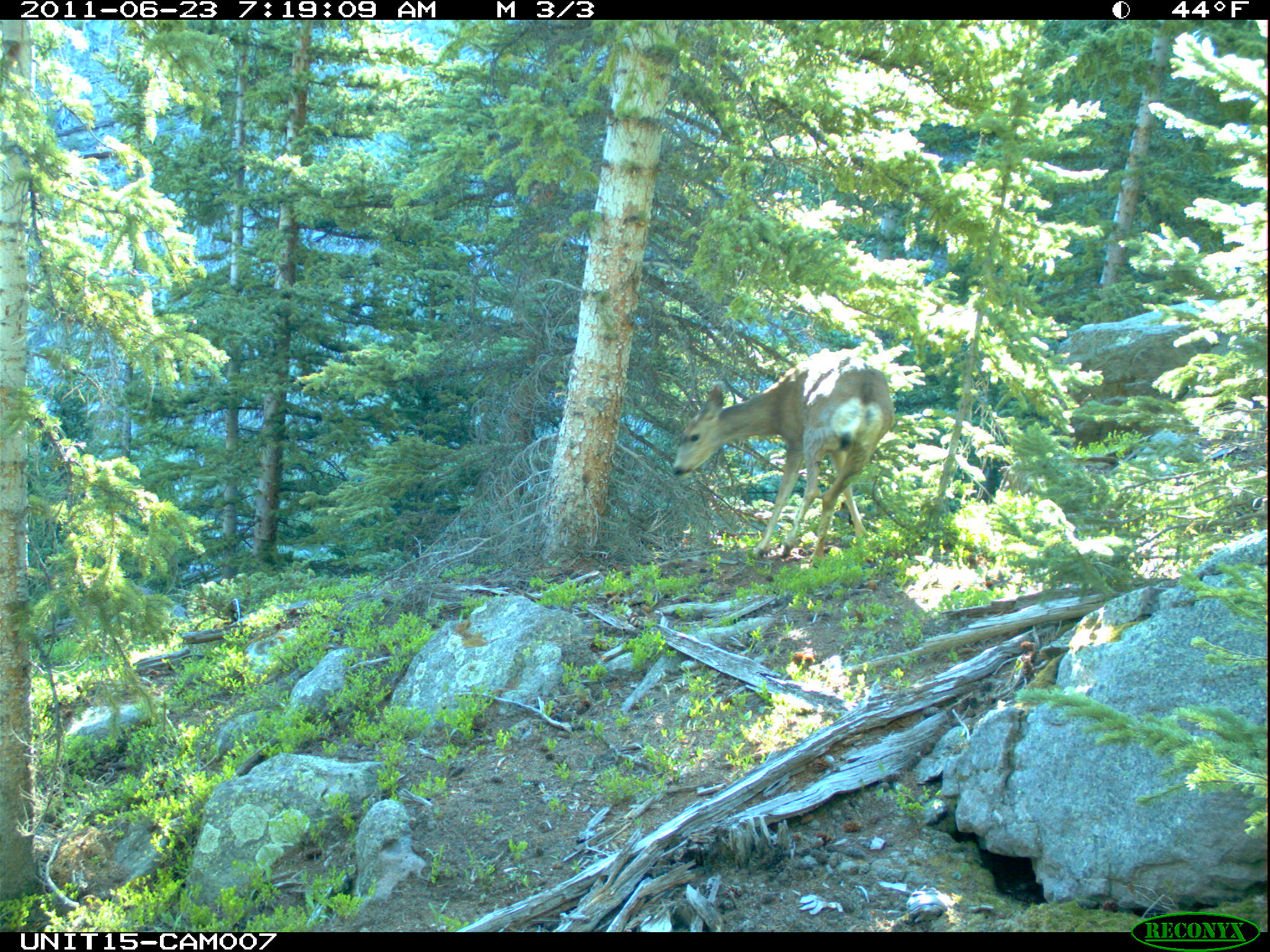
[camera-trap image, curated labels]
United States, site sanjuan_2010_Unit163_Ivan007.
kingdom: Animalia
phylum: Chordata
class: Mammalia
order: Artiodactyla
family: Cervidae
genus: Odocoileus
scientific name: Odocoileus hemionus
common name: mule deer